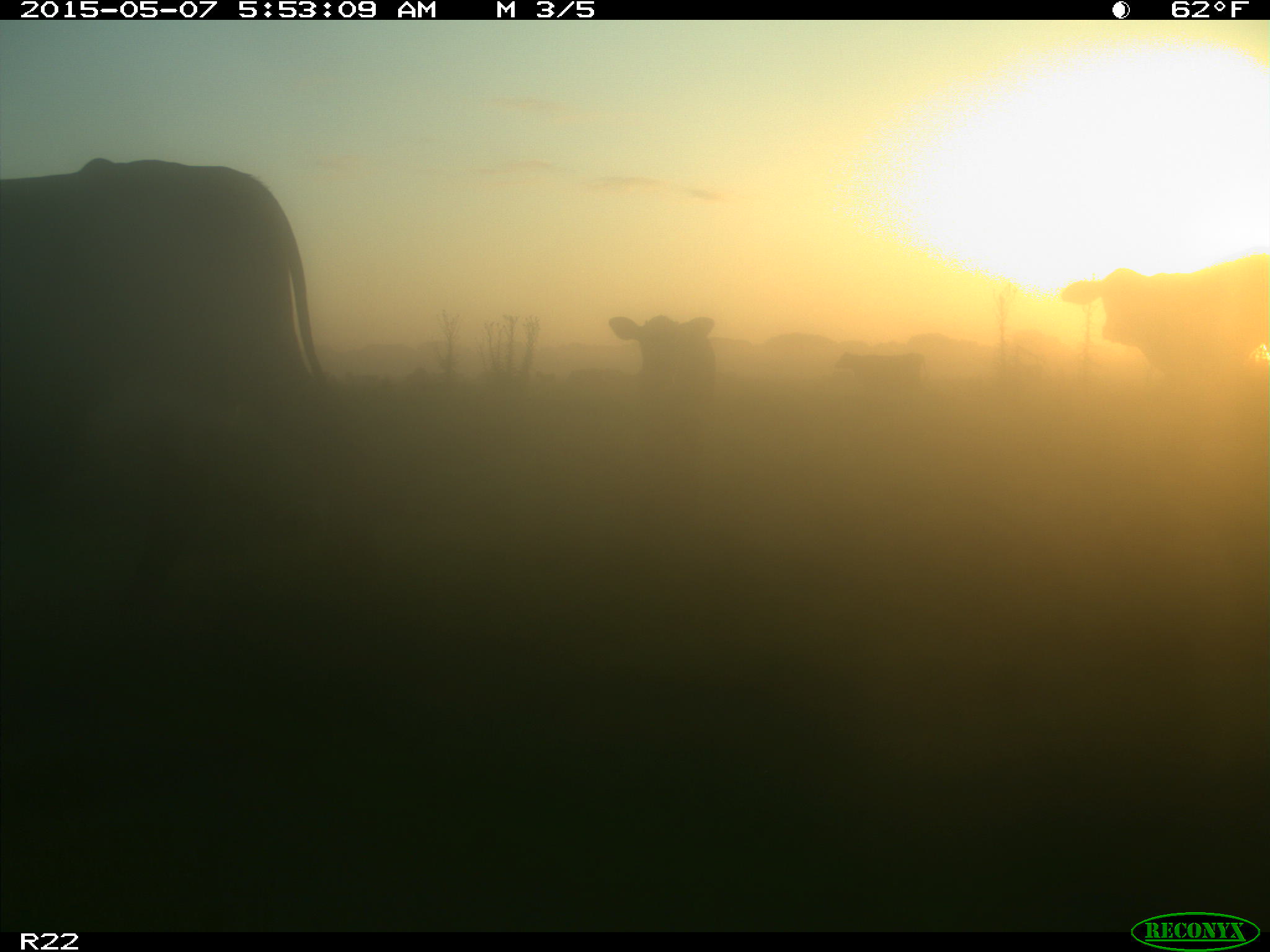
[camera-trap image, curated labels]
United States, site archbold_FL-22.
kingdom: Animalia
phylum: Chordata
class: Mammalia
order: Artiodactyla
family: Bovidae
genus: Bos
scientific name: Bos taurus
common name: domestic cow